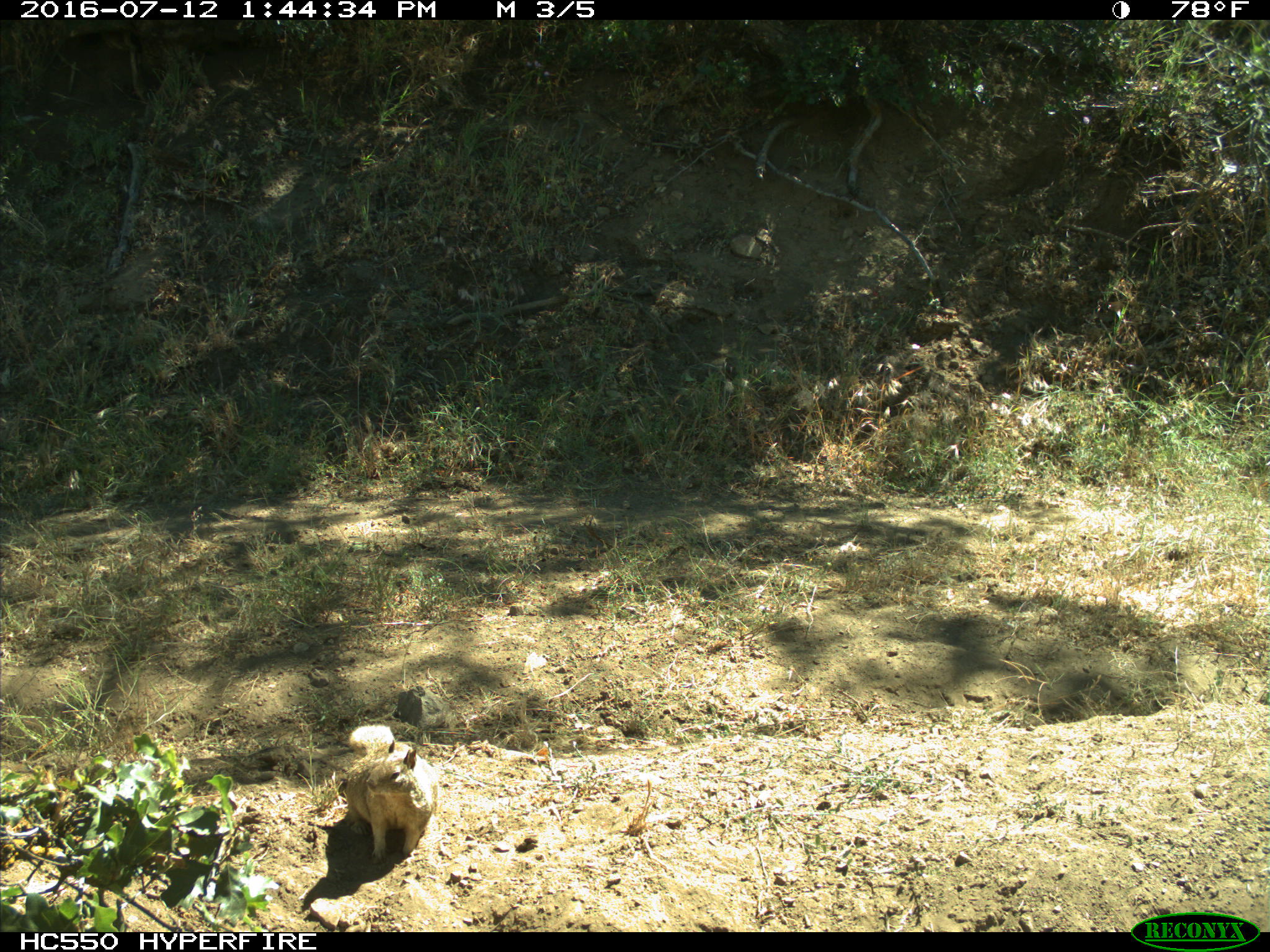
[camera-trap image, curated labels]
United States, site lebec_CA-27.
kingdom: Animalia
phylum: Chordata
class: Mammalia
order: Rodentia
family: Sciuridae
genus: Otospermophilus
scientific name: Otospermophilus beecheyi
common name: california ground squirrel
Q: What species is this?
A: Otospermophilus beecheyi (california ground squirrel).